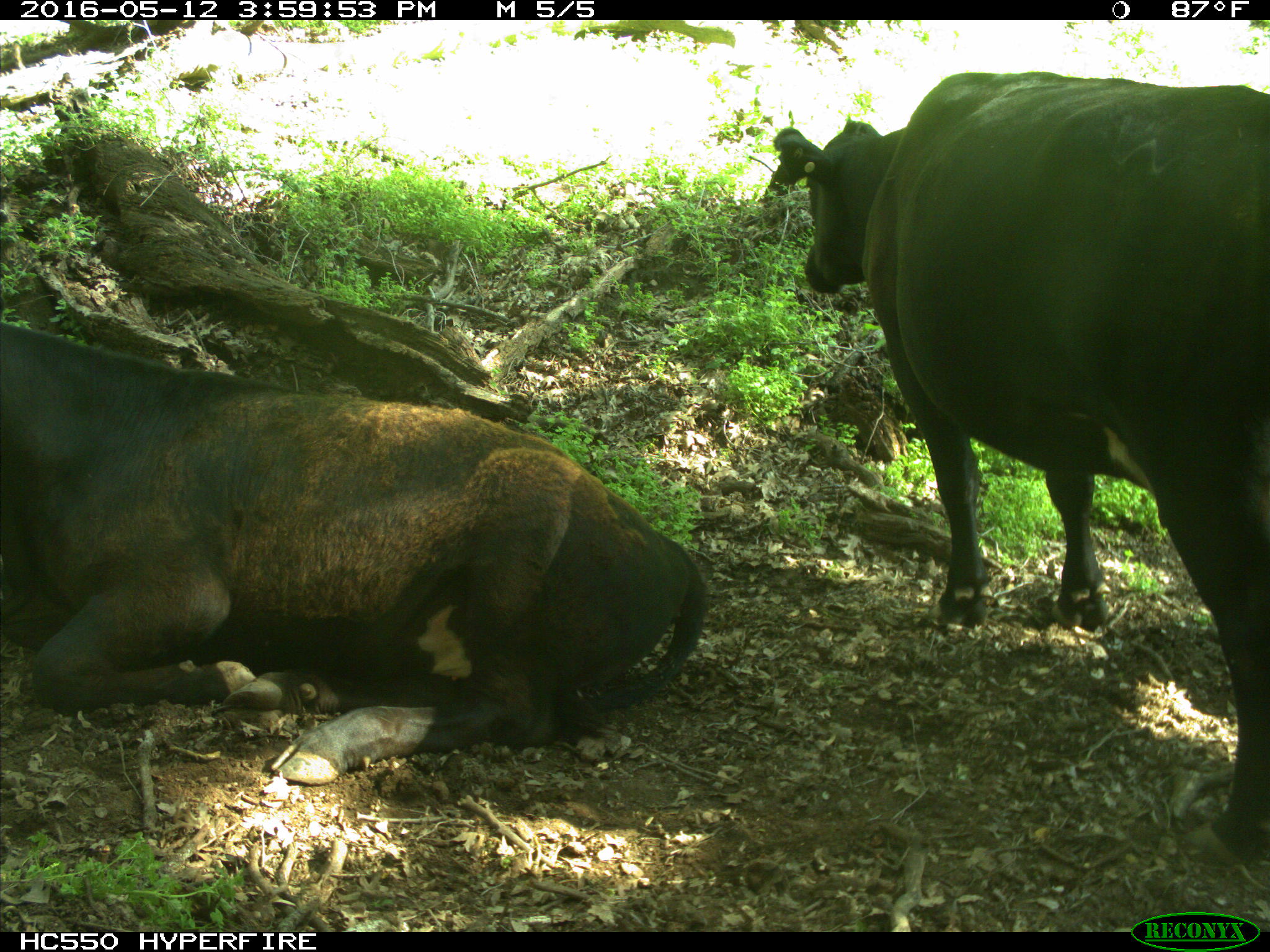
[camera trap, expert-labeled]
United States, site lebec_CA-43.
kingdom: Animalia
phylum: Chordata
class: Mammalia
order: Artiodactyla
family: Bovidae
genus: Bos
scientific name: Bos taurus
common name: domestic cow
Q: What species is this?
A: Bos taurus (domestic cow).